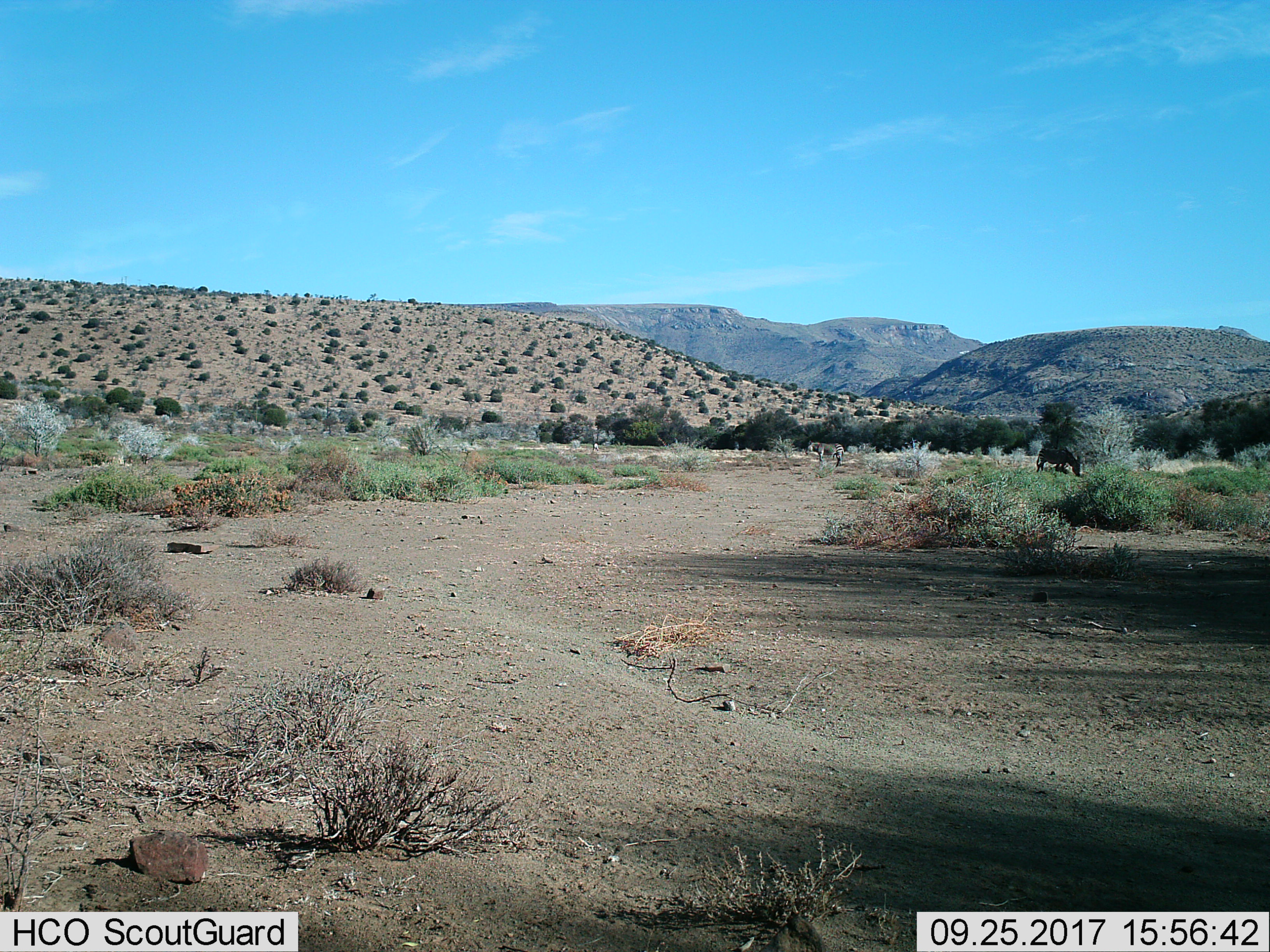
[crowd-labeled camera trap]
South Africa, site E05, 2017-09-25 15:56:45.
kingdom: Animalia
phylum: Chordata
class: Mammalia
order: Perissodactyla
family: Equidae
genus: Equus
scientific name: Equus zebra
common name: mountain zebra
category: zebramountain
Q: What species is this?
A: Zebramountain (mountain zebra) (Equus zebra).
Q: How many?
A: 2.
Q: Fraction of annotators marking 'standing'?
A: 62%.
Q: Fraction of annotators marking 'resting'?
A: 0%.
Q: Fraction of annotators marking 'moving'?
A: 25%.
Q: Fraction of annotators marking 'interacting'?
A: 0%.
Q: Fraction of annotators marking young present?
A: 0%.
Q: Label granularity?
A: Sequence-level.